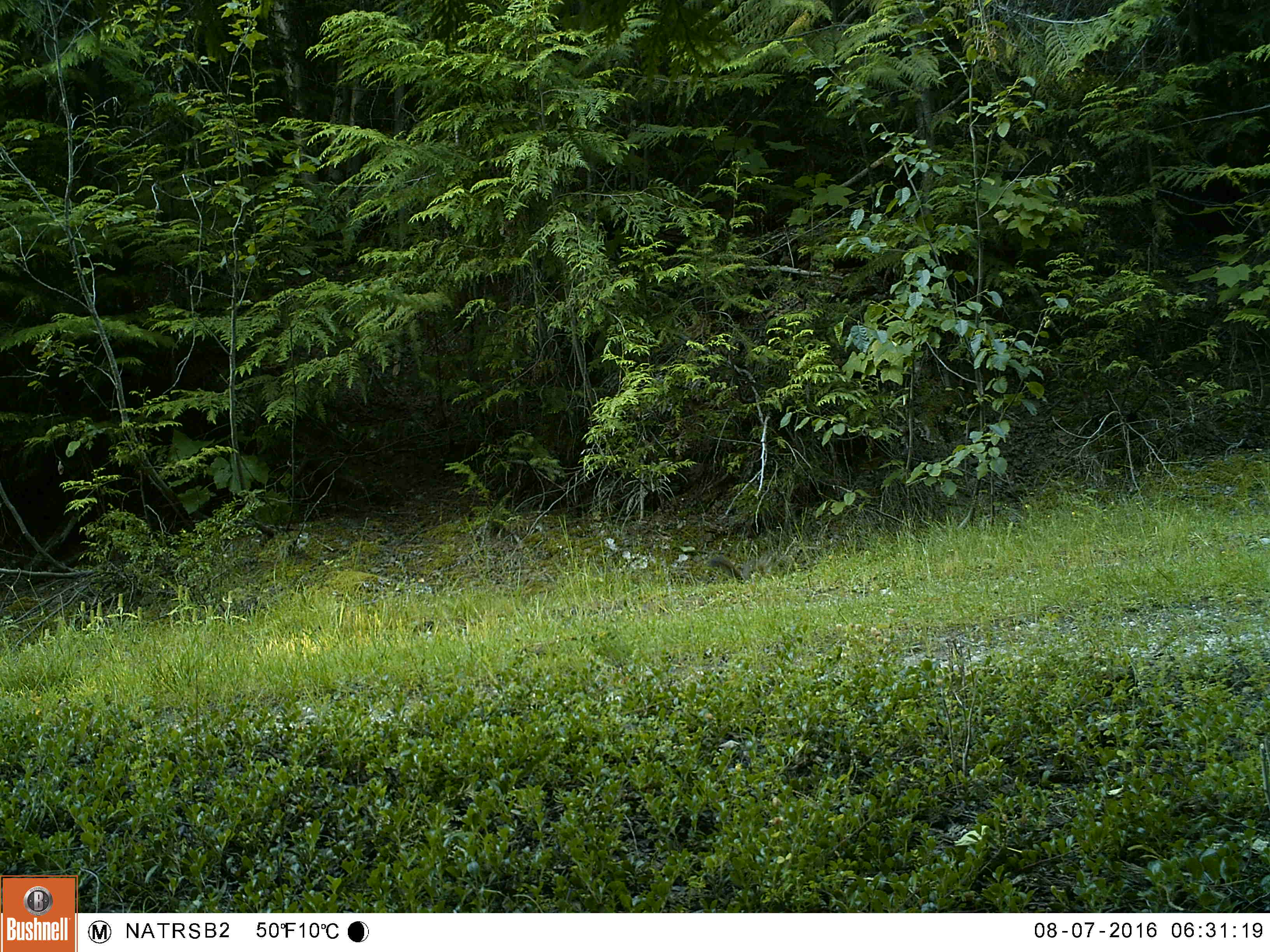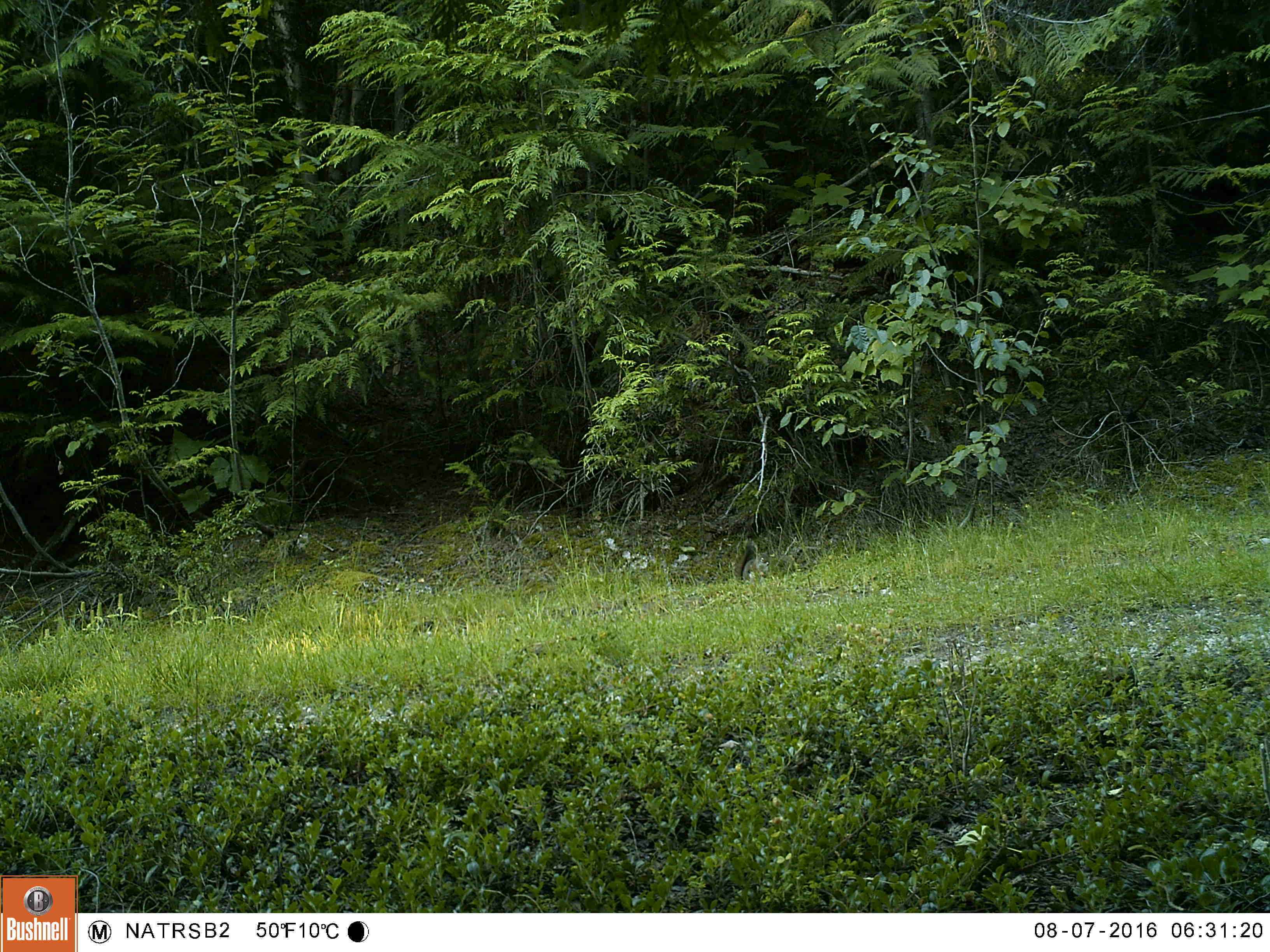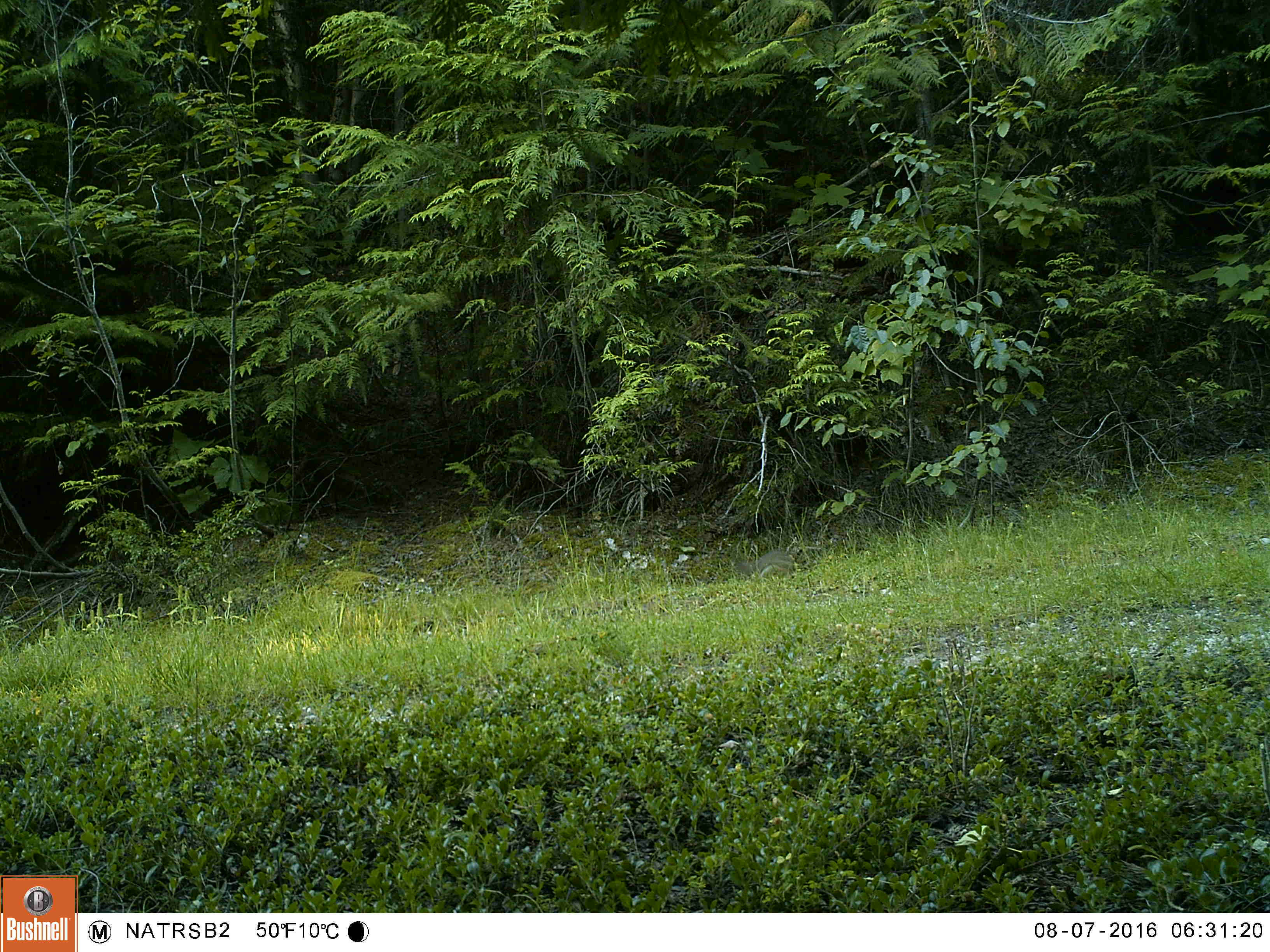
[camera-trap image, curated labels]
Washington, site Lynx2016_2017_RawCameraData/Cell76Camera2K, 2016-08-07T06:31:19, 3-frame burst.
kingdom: Animalia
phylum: Chordata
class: Mammalia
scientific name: Mammalia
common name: small mammal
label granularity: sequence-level